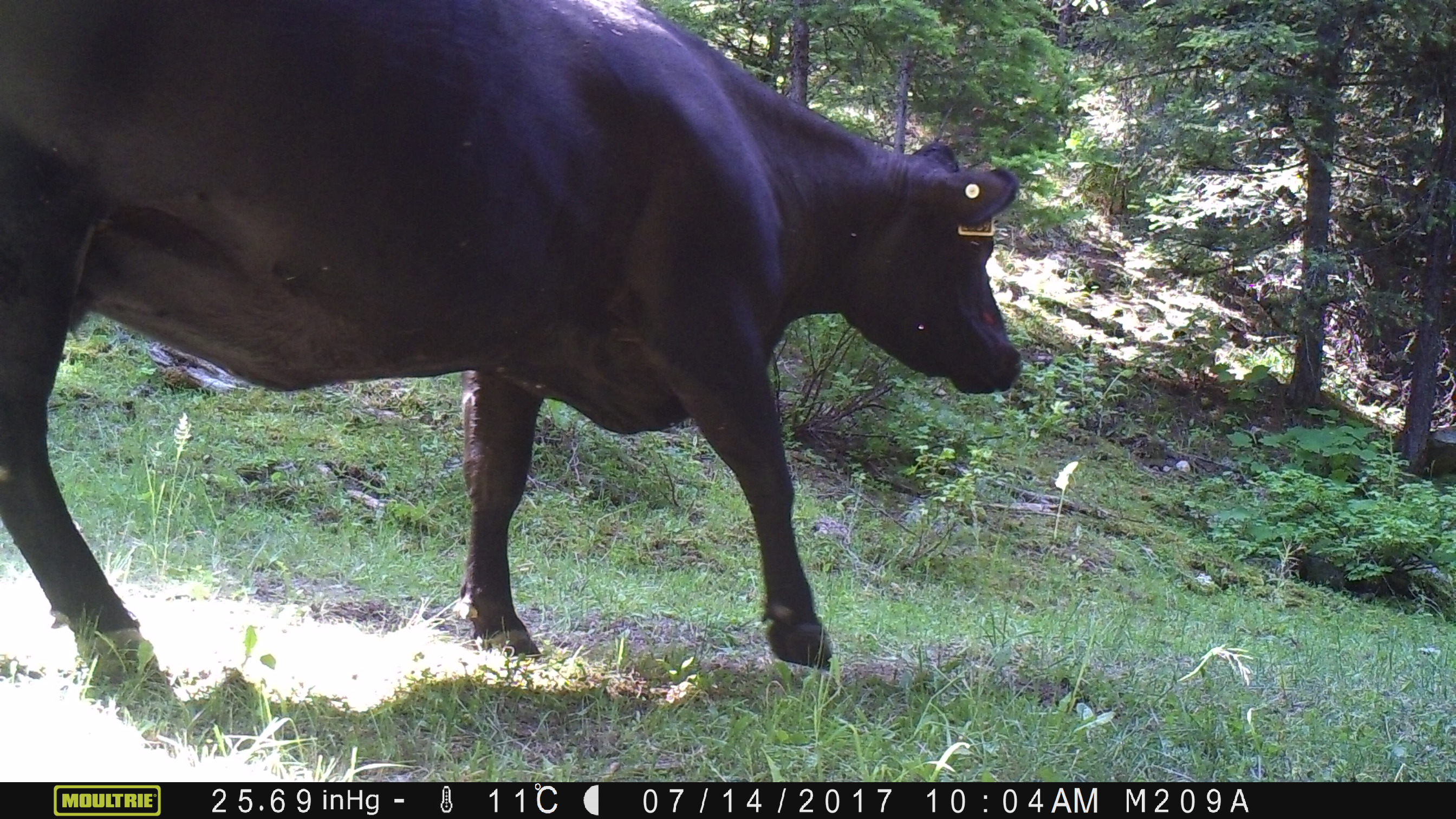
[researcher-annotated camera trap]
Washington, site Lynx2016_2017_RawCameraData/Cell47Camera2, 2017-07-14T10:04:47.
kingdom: Animalia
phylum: Chordata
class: Mammalia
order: Artiodactyla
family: Bovidae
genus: Bos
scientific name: Bos taurus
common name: domestic cattle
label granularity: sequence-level